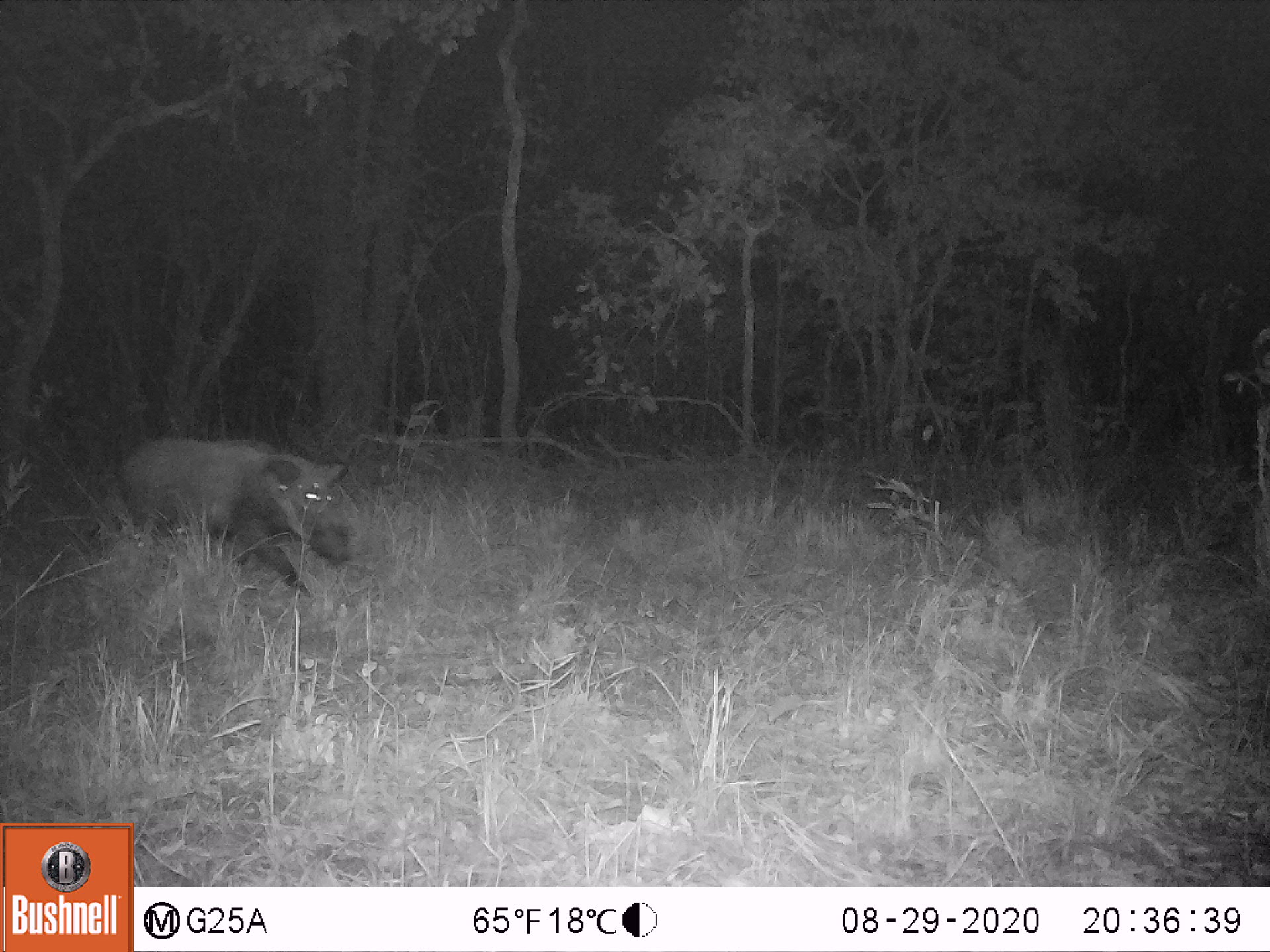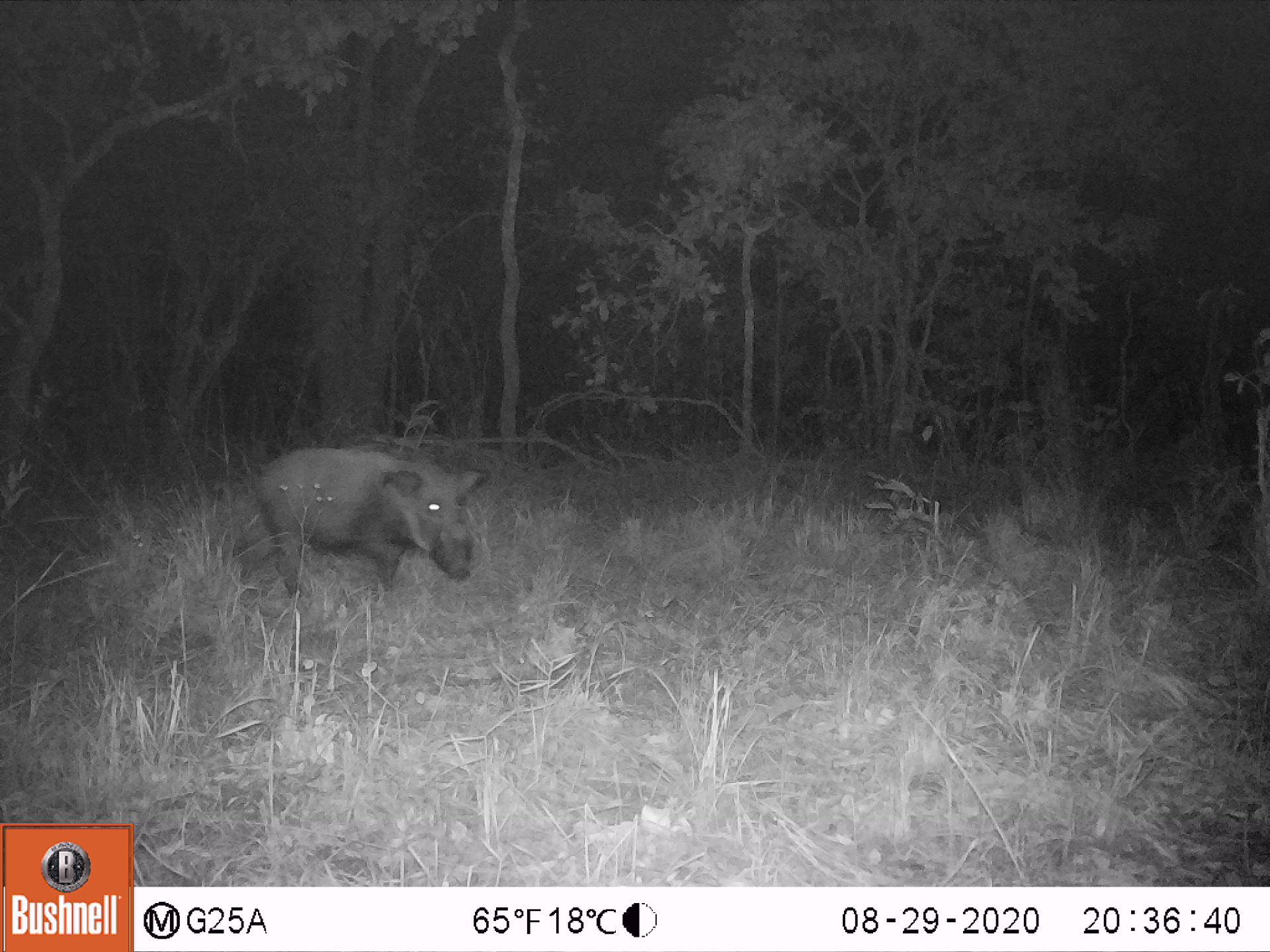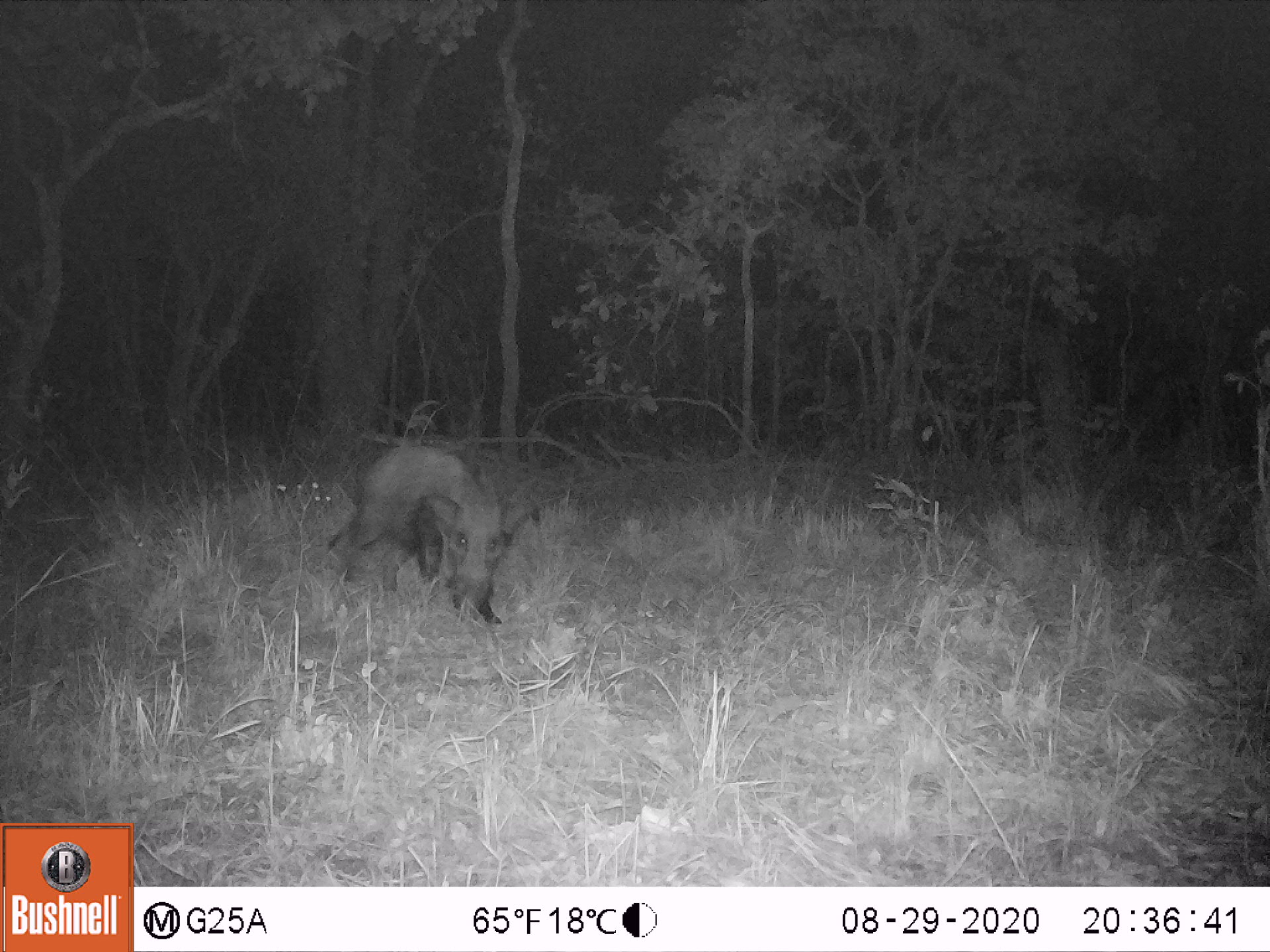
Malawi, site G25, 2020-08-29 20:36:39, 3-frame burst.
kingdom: Animalia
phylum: Chordata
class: Mammalia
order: Artiodactyla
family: Suidae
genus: Potamochoerus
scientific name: Potamochoerus larvatus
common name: bushpig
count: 1